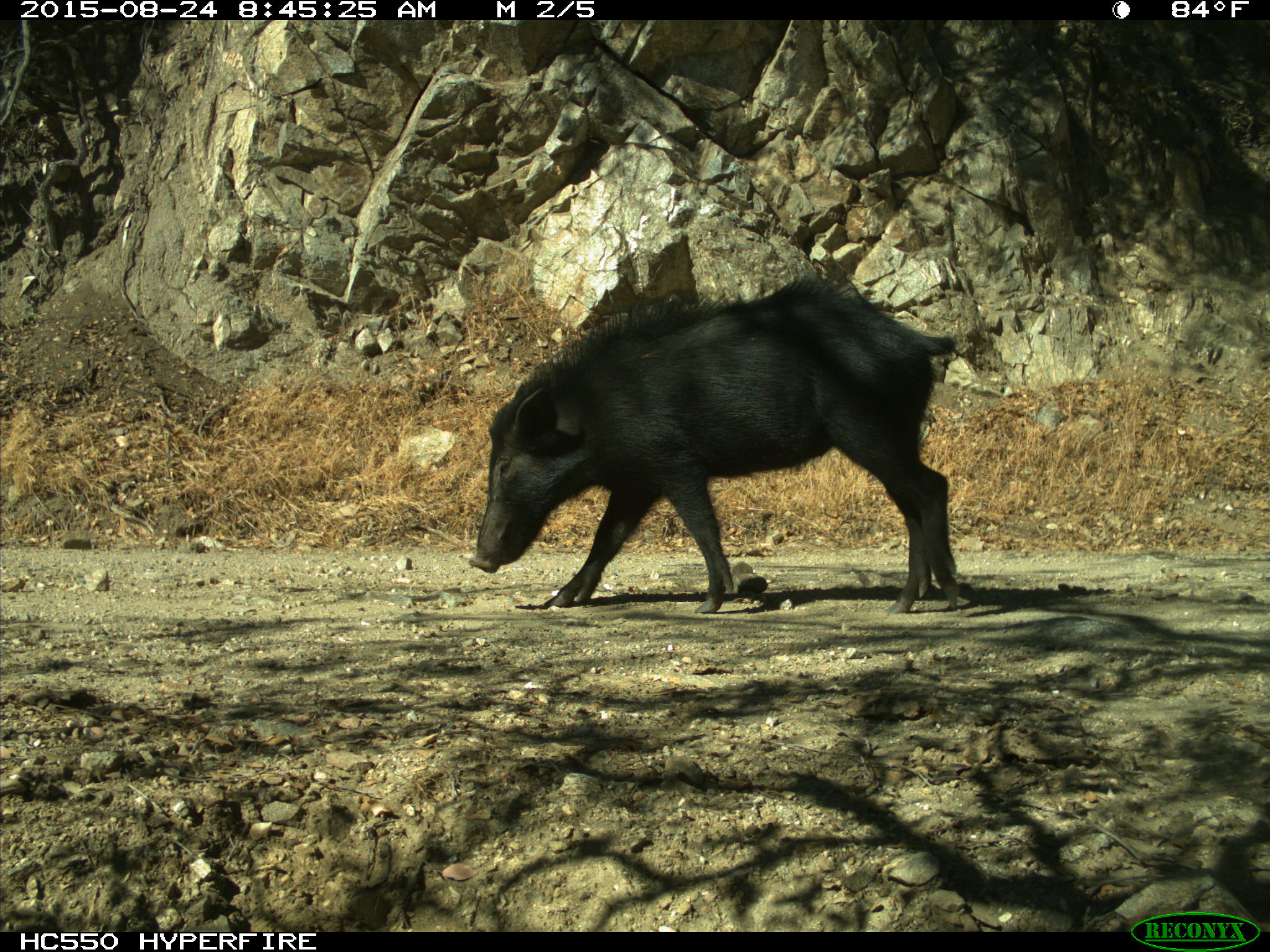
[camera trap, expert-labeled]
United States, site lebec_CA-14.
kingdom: Animalia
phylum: Chordata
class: Mammalia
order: Artiodactyla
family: Suidae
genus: Sus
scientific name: Sus scrofa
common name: wild boar